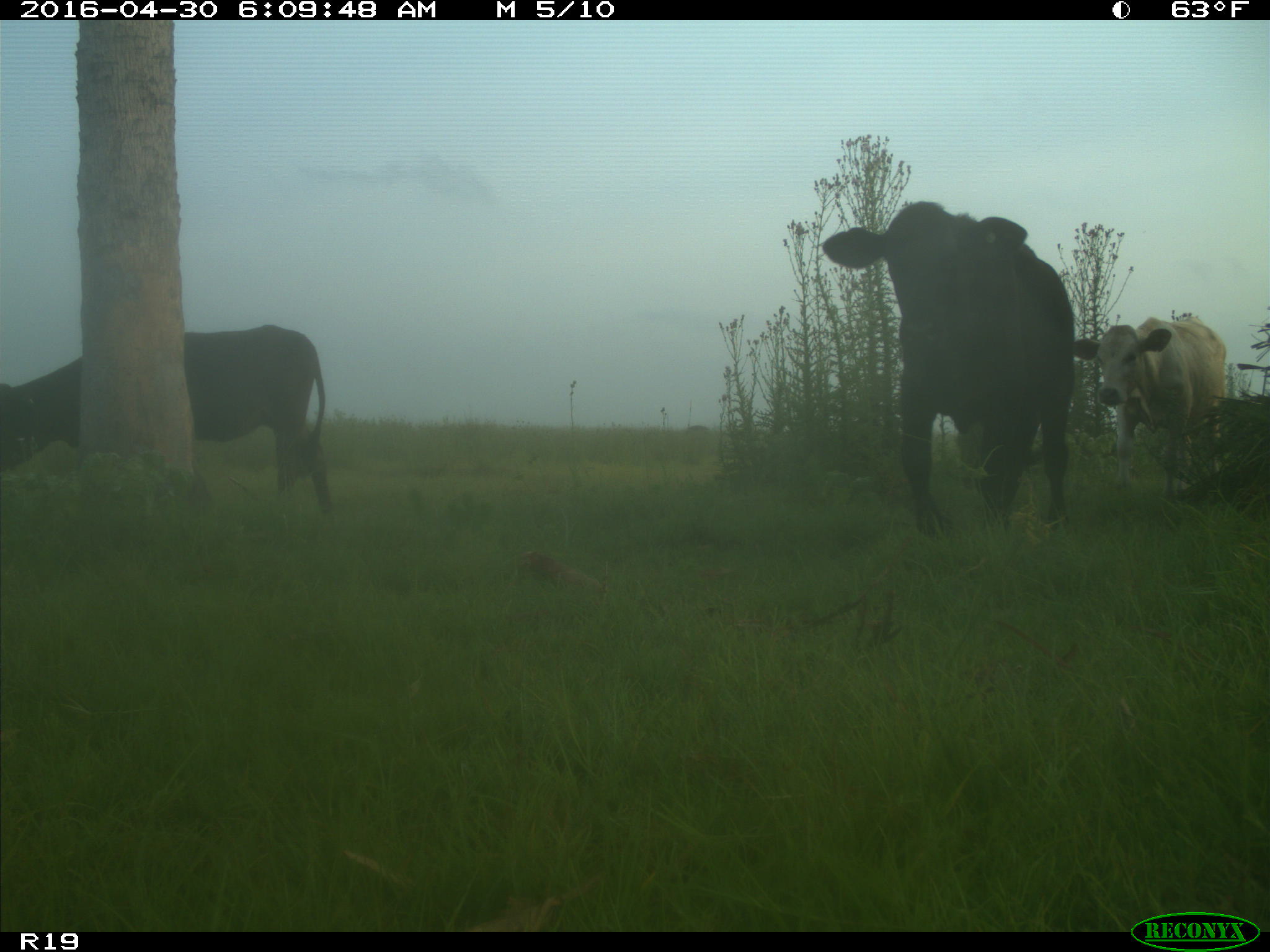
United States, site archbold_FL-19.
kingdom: Animalia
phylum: Chordata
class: Mammalia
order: Artiodactyla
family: Bovidae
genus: Bos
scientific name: Bos taurus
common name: domestic cow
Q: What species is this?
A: Bos taurus (domestic cow).